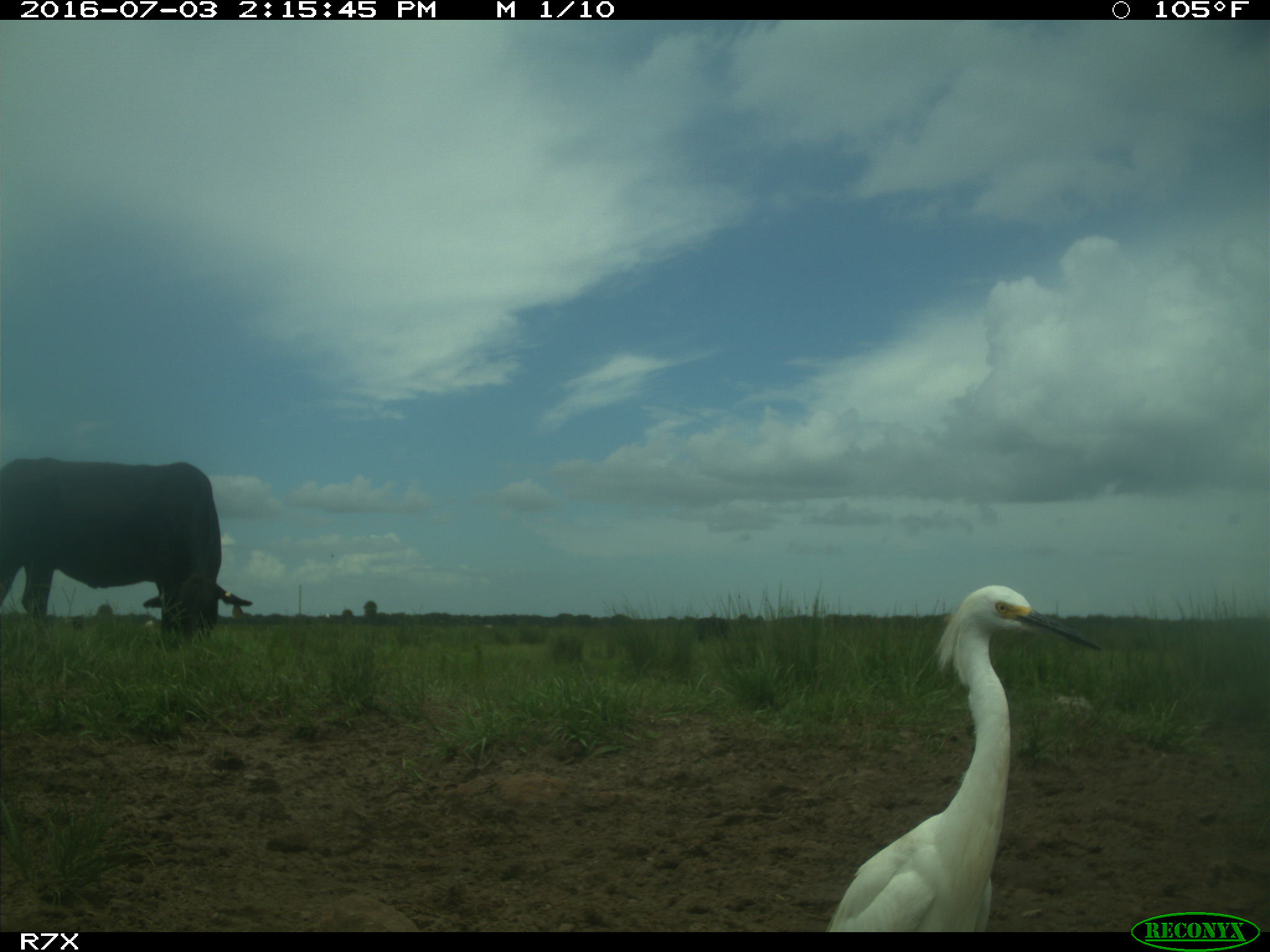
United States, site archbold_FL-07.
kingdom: Animalia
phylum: Chordata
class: Mammalia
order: Artiodactyla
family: Bovidae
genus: Bos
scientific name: Bos taurus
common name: domestic cow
Bos taurus (domestic cow).